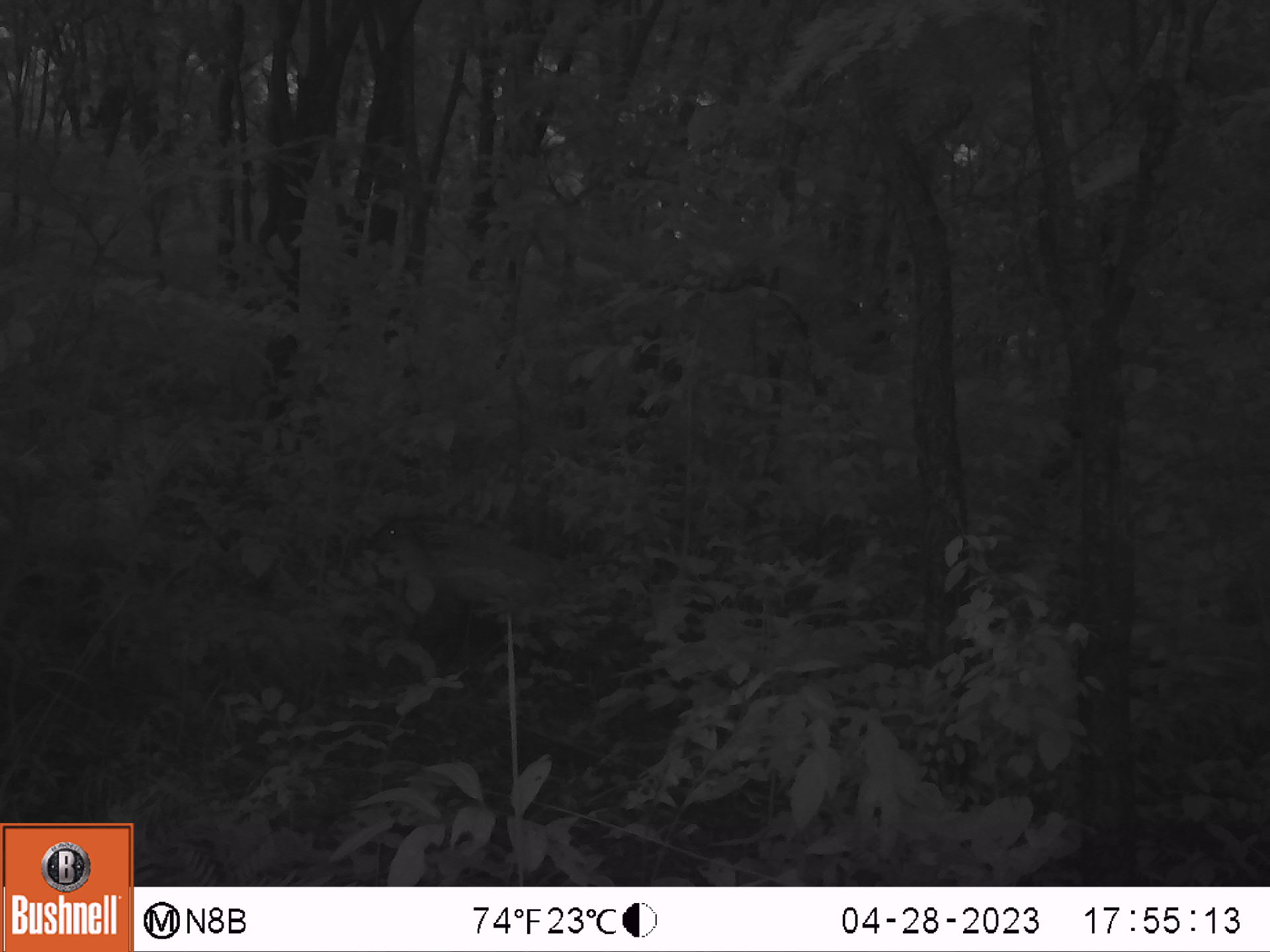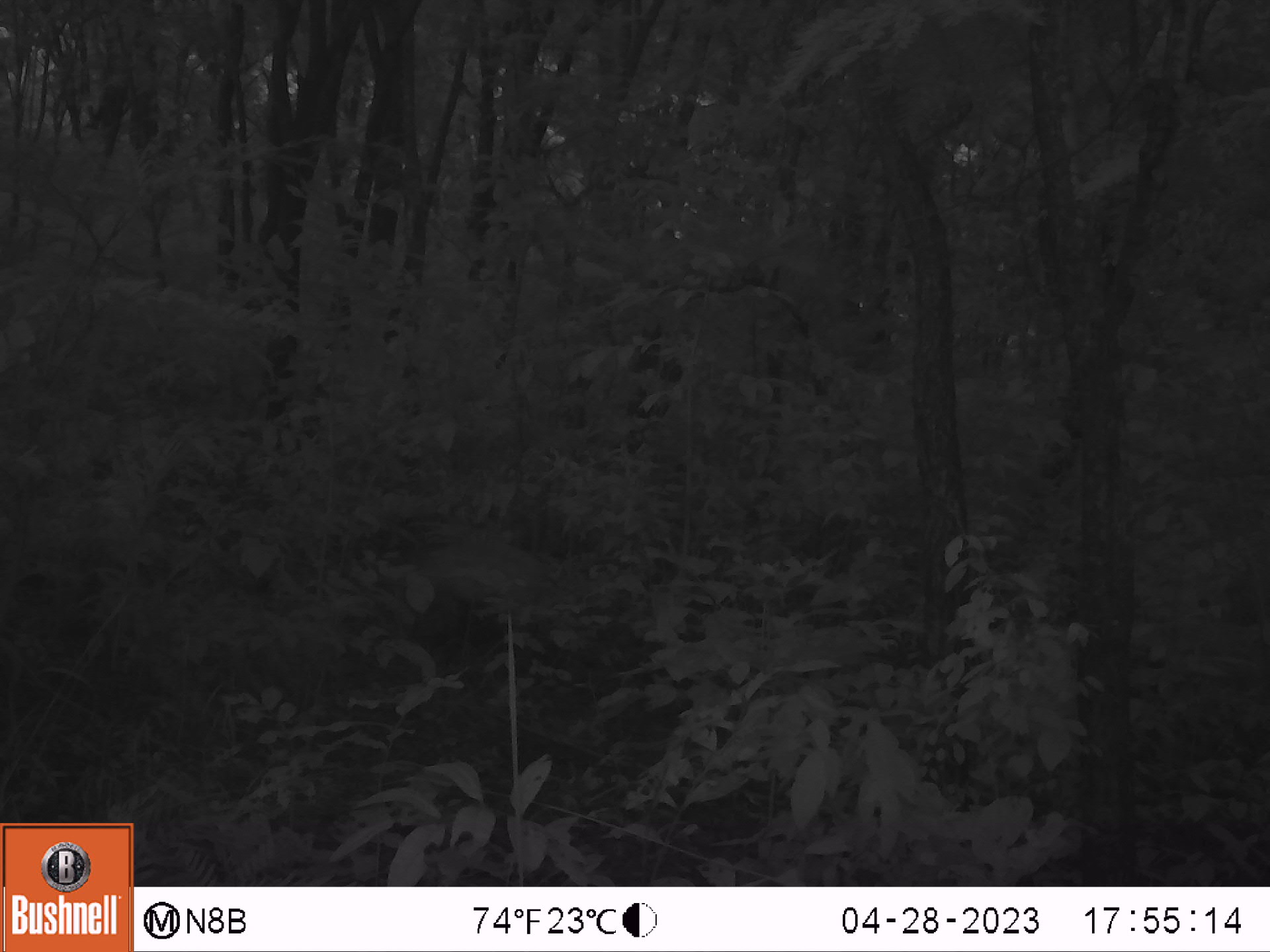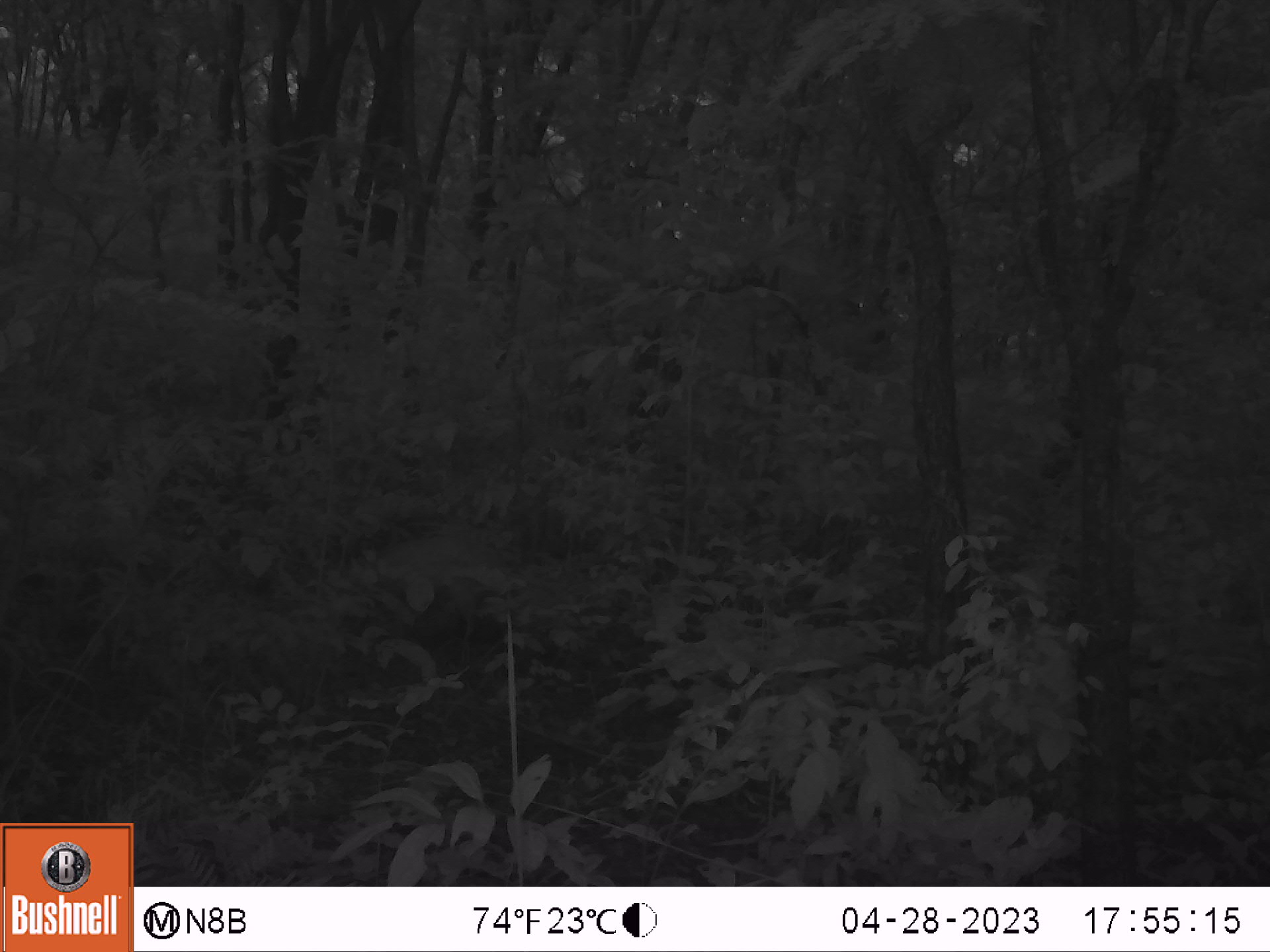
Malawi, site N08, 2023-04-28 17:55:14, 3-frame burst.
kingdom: Animalia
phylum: Chordata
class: Mammalia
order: Artiodactyla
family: Suidae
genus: Potamochoerus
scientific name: Potamochoerus larvatus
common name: bushpig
Bushpig (Potamochoerus larvatus), count 1.